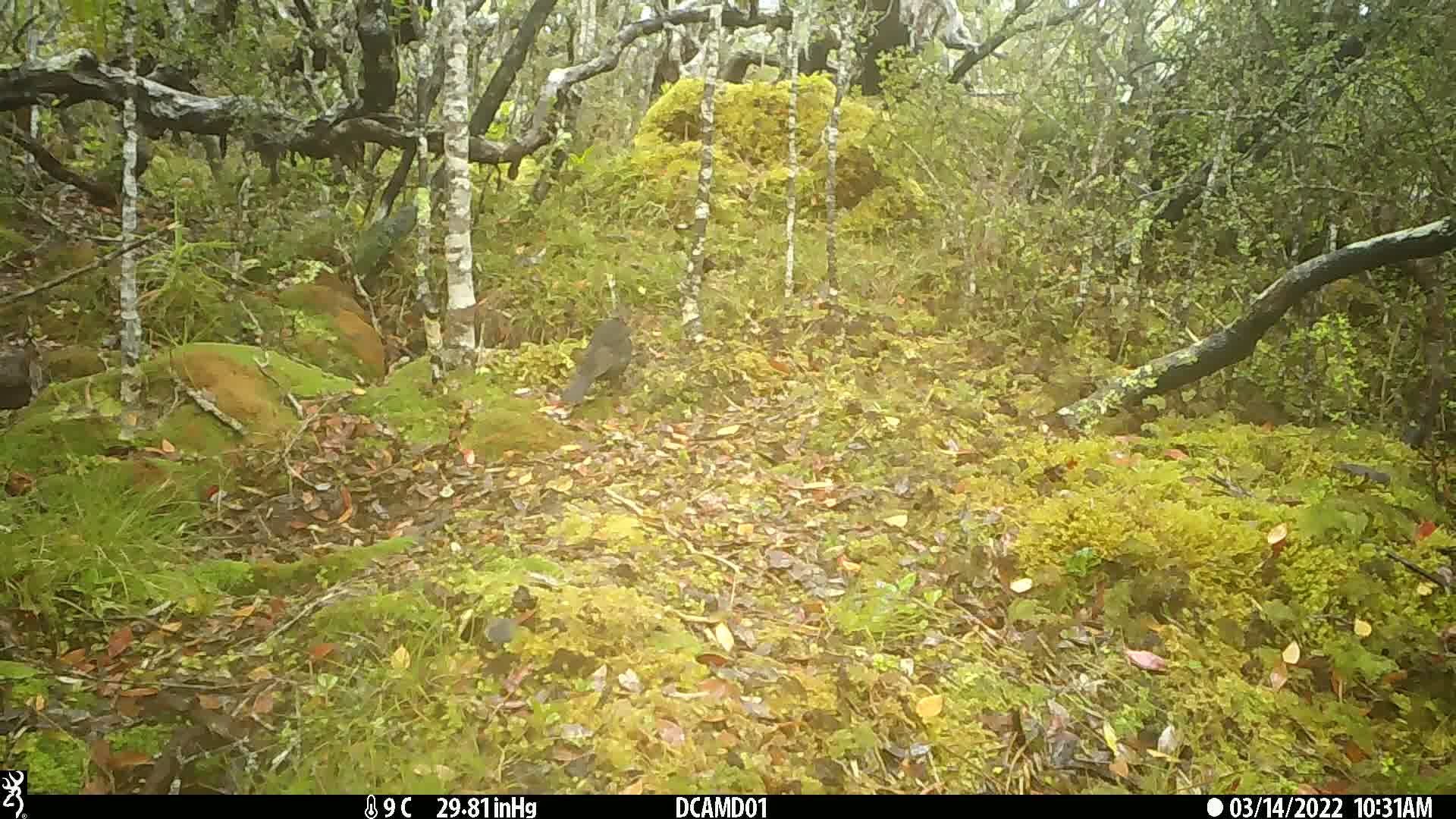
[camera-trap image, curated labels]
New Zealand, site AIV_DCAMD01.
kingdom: Animalia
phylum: Chordata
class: Aves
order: Passeriformes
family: Turdidae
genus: Turdus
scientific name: Turdus merula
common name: eurasian blackbird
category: blackbird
Blackbird (eurasian blackbird) (Turdus merula).